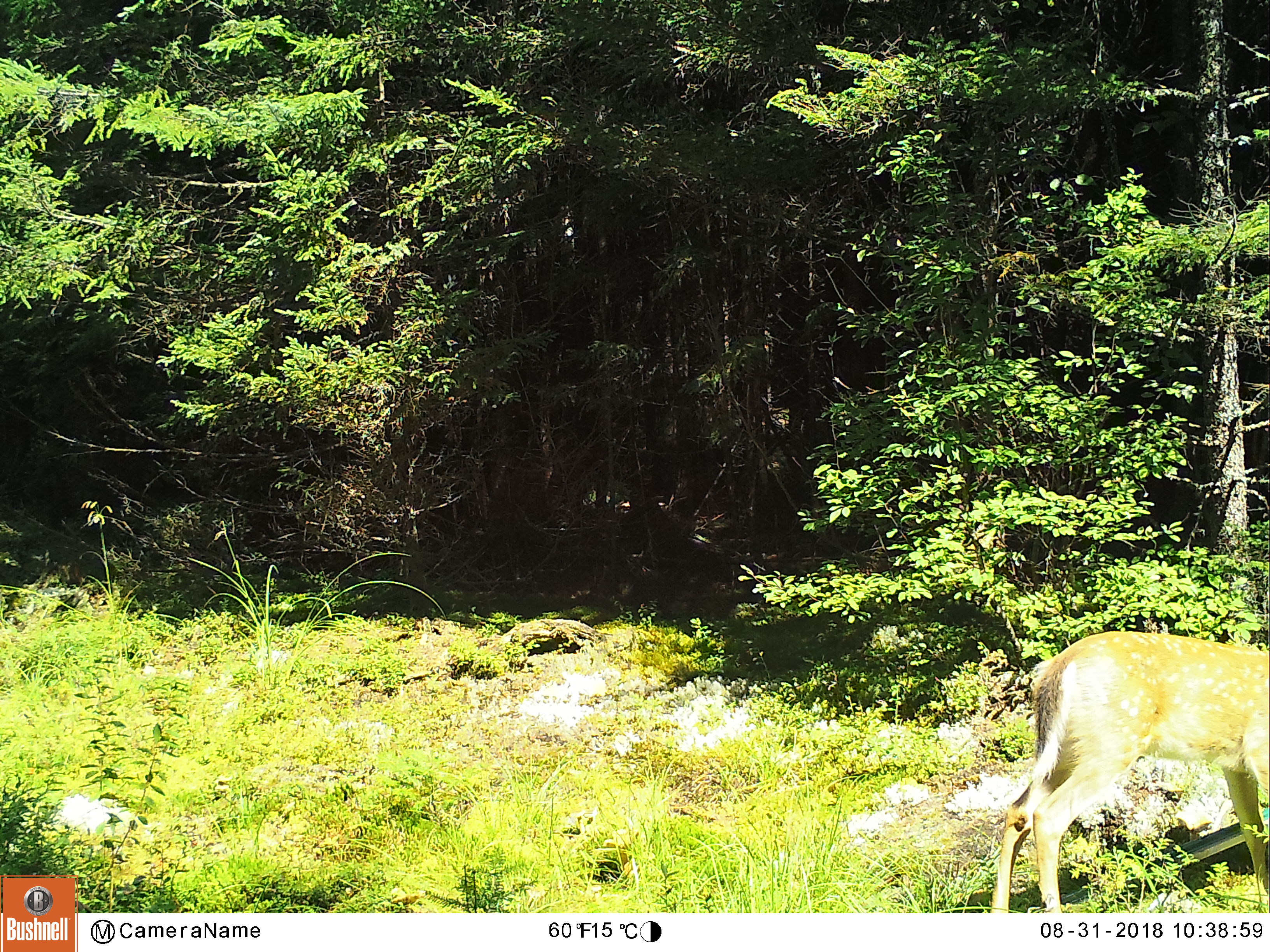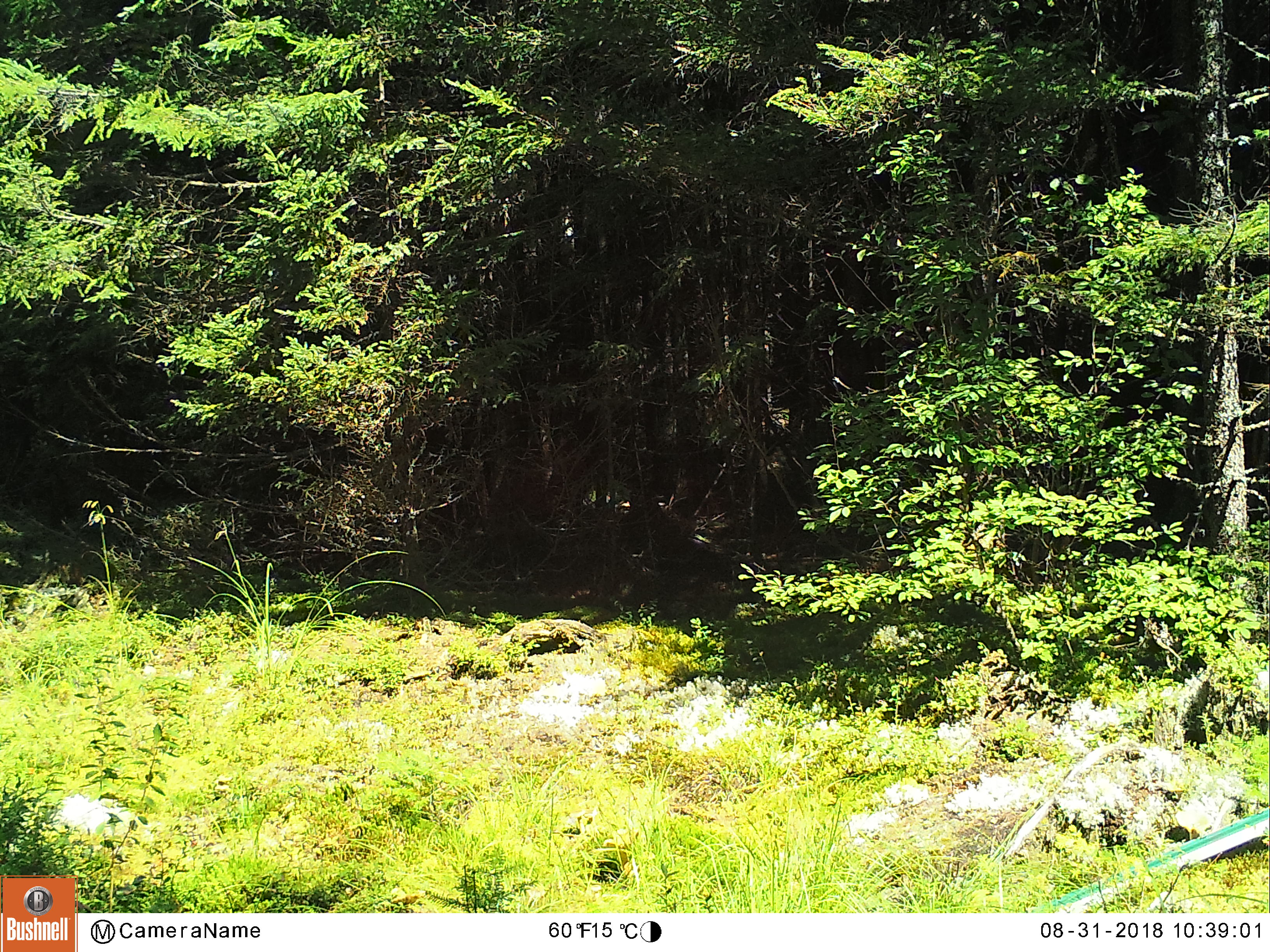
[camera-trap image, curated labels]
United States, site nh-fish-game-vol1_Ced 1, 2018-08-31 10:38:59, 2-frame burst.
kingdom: Animalia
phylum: Chordata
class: Mammalia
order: Artiodactyla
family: Cervidae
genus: Odocoileus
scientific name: Odocoileus virginianus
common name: white-tailed deer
White-tailed deer (Odocoileus virginianus).